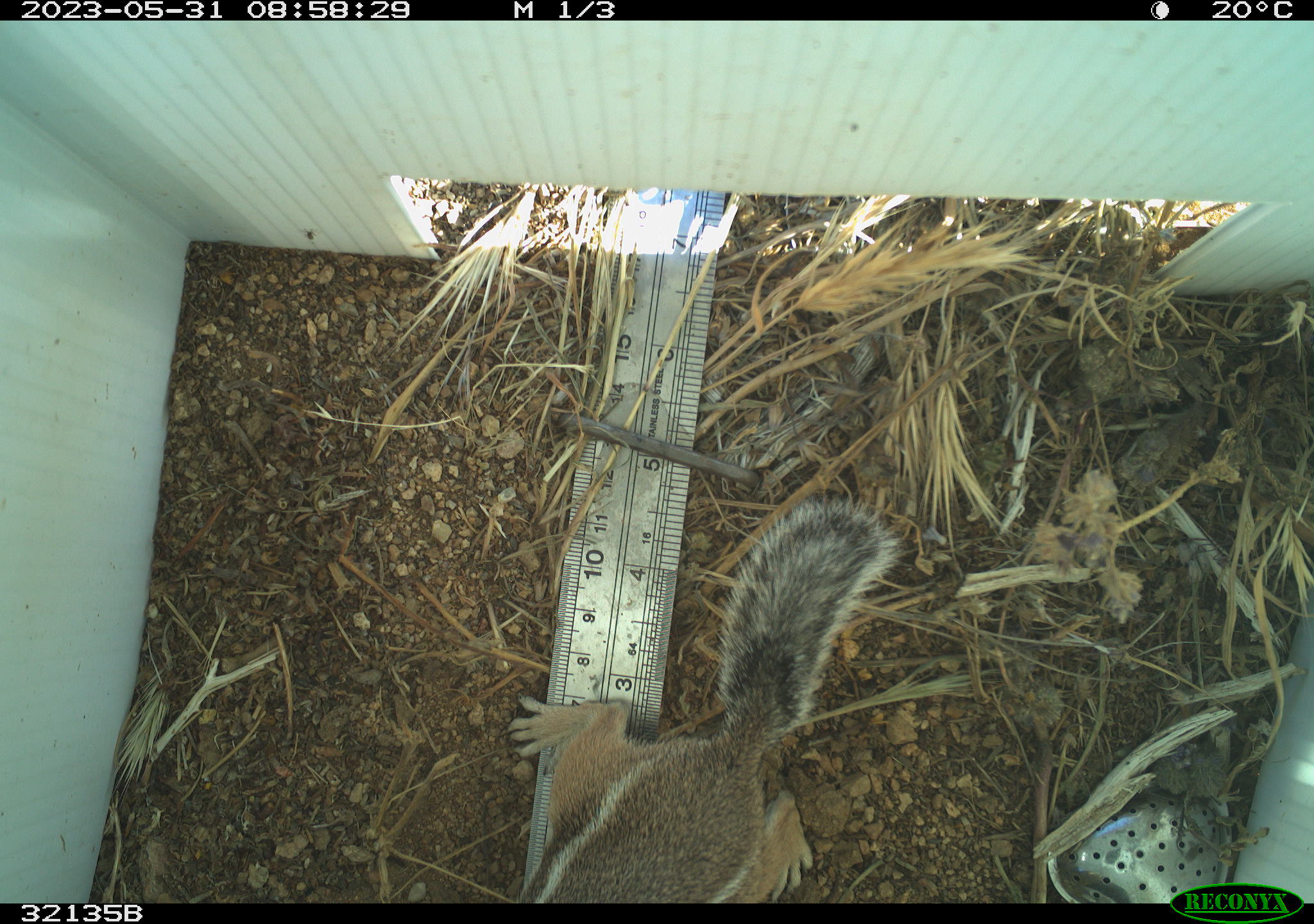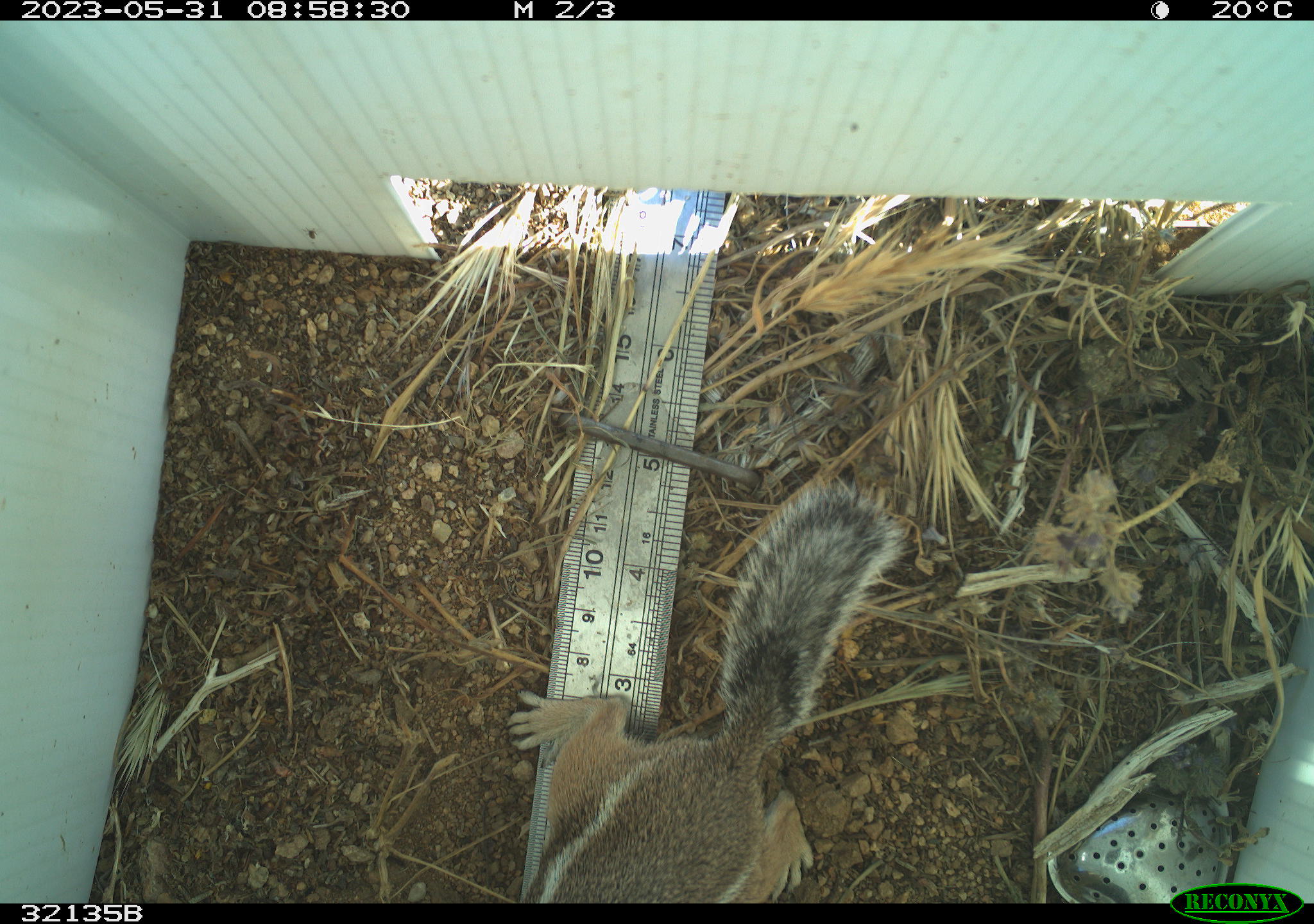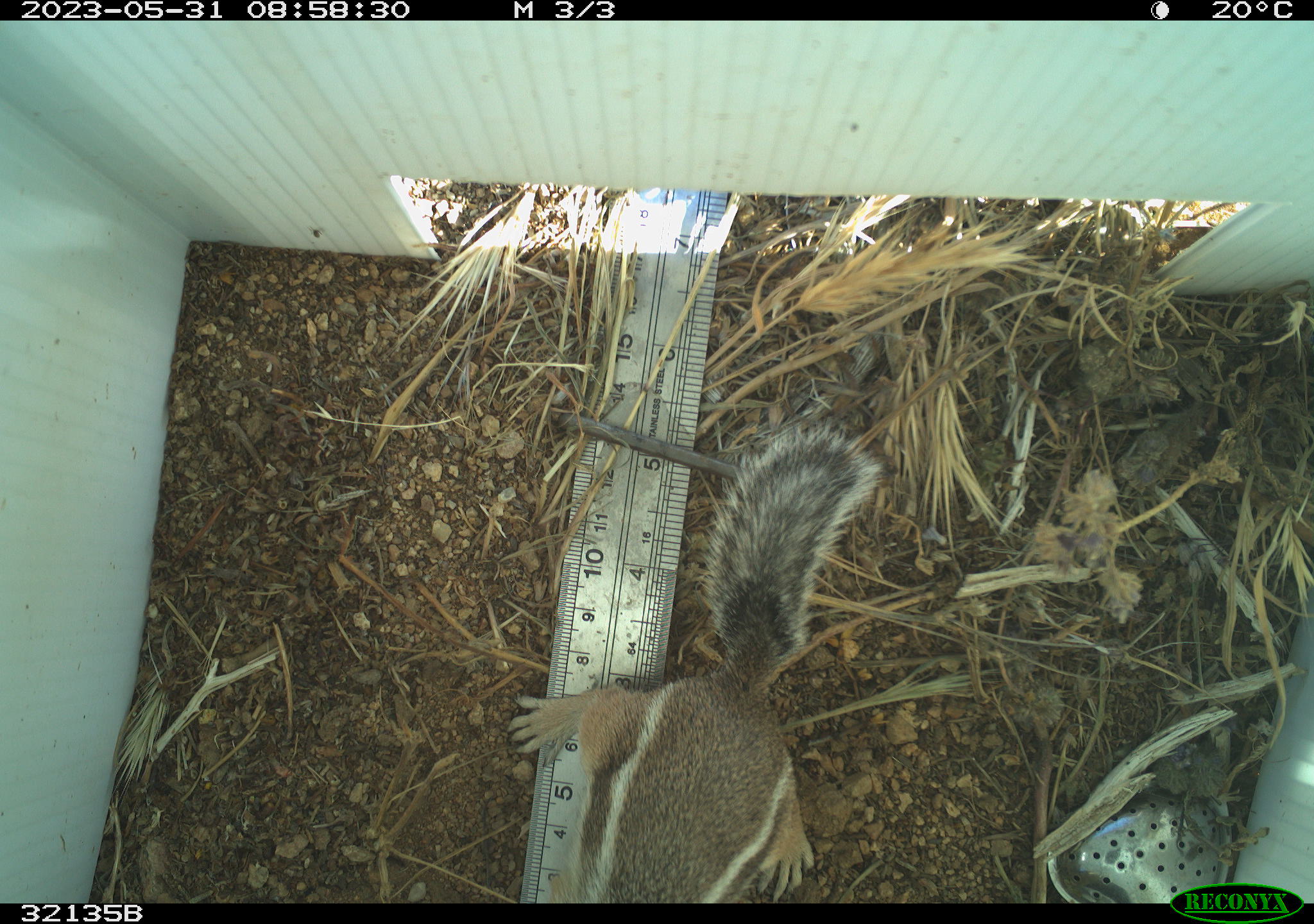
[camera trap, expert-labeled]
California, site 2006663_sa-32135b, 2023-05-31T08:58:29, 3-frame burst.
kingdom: Animalia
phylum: Chordata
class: Mammalia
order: Rodentia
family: Sciuridae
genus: Ammospermophilus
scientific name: Ammospermophilus leucurus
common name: white-tailed antelope squirrel